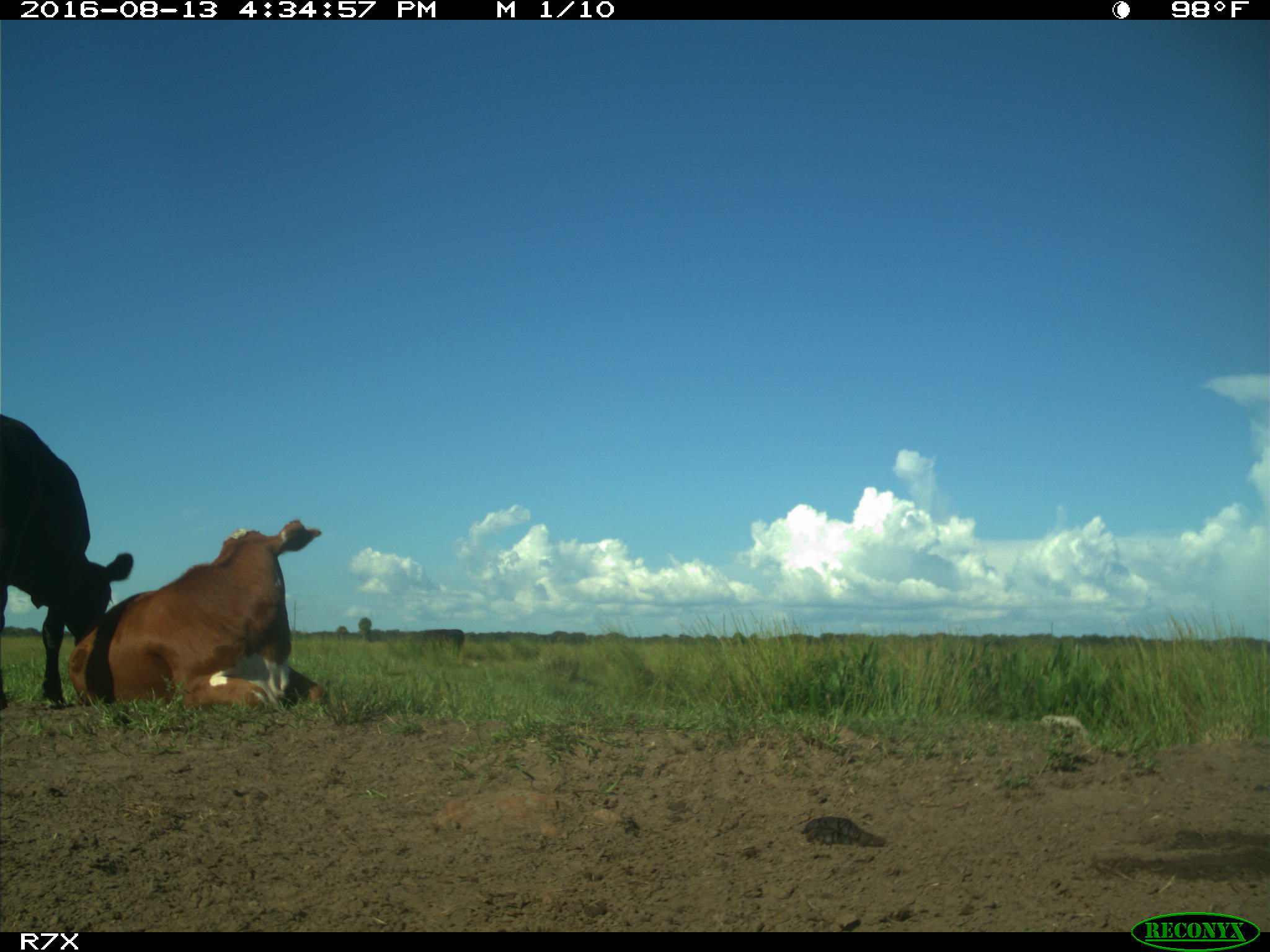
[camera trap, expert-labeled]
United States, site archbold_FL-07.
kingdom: Animalia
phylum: Chordata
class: Mammalia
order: Artiodactyla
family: Bovidae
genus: Bos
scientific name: Bos taurus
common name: domestic cow